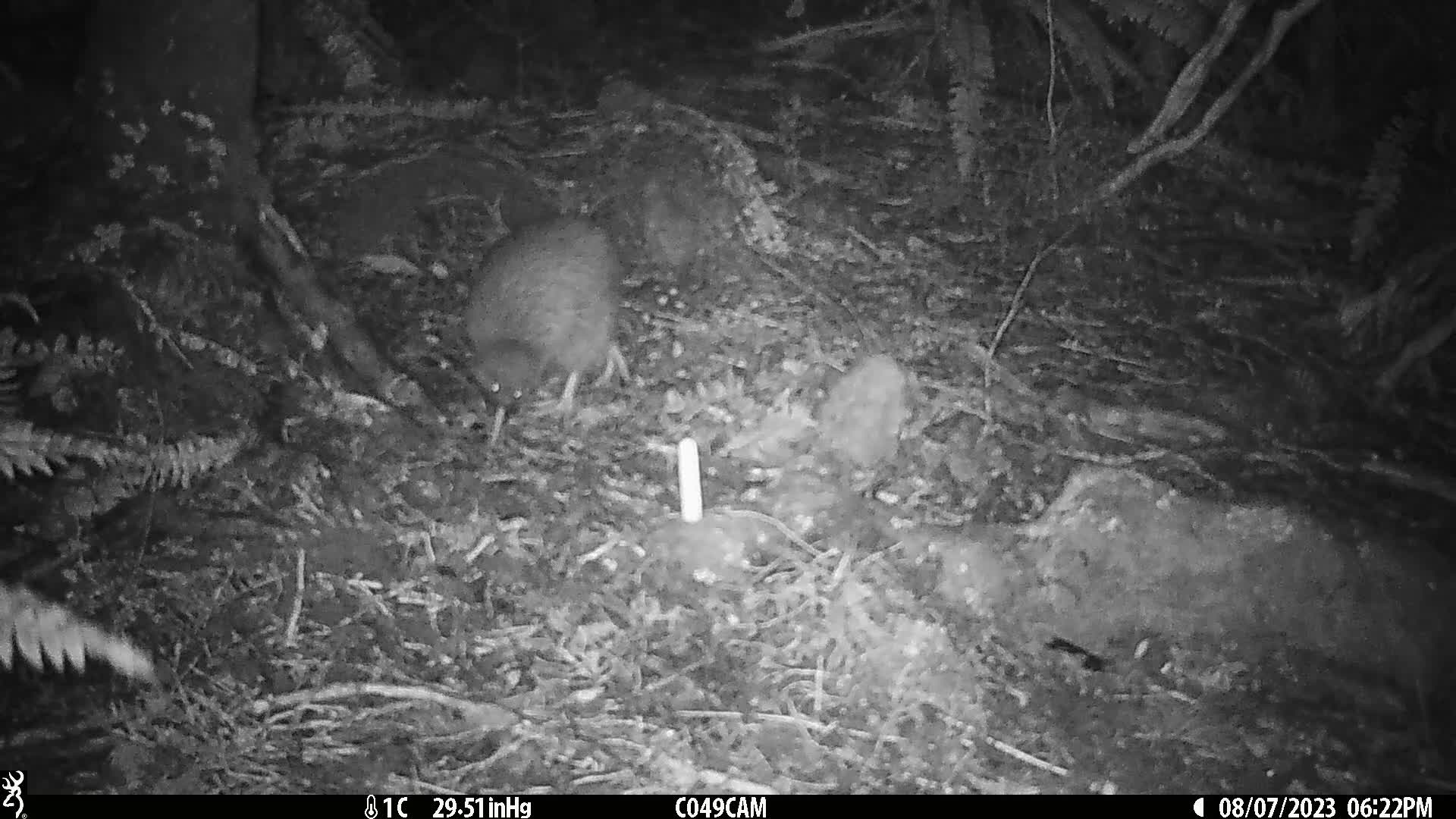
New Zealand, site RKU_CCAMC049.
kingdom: Animalia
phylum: Chordata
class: Aves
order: Apterygiformes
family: Apterygidae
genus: Apteryx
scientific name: Apteryx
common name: kiwi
Kiwi (Apteryx).